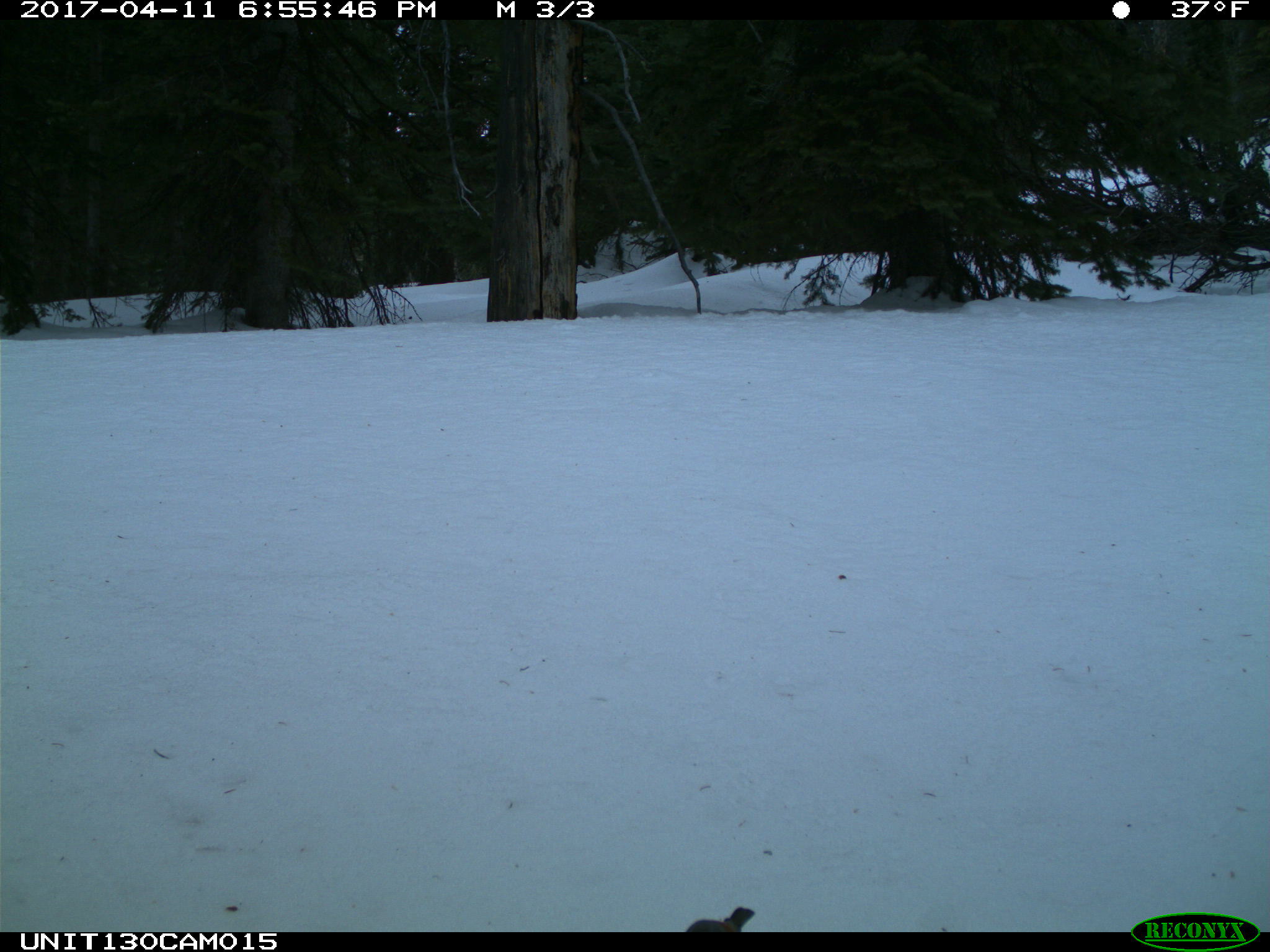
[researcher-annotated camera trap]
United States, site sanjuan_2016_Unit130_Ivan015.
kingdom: Animalia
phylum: Chordata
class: Aves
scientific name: Aves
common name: birds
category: unidentified bird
Unidentified bird (birds) (Aves).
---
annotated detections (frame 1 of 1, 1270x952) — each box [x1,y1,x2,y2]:
animal: [685,906,756,932]